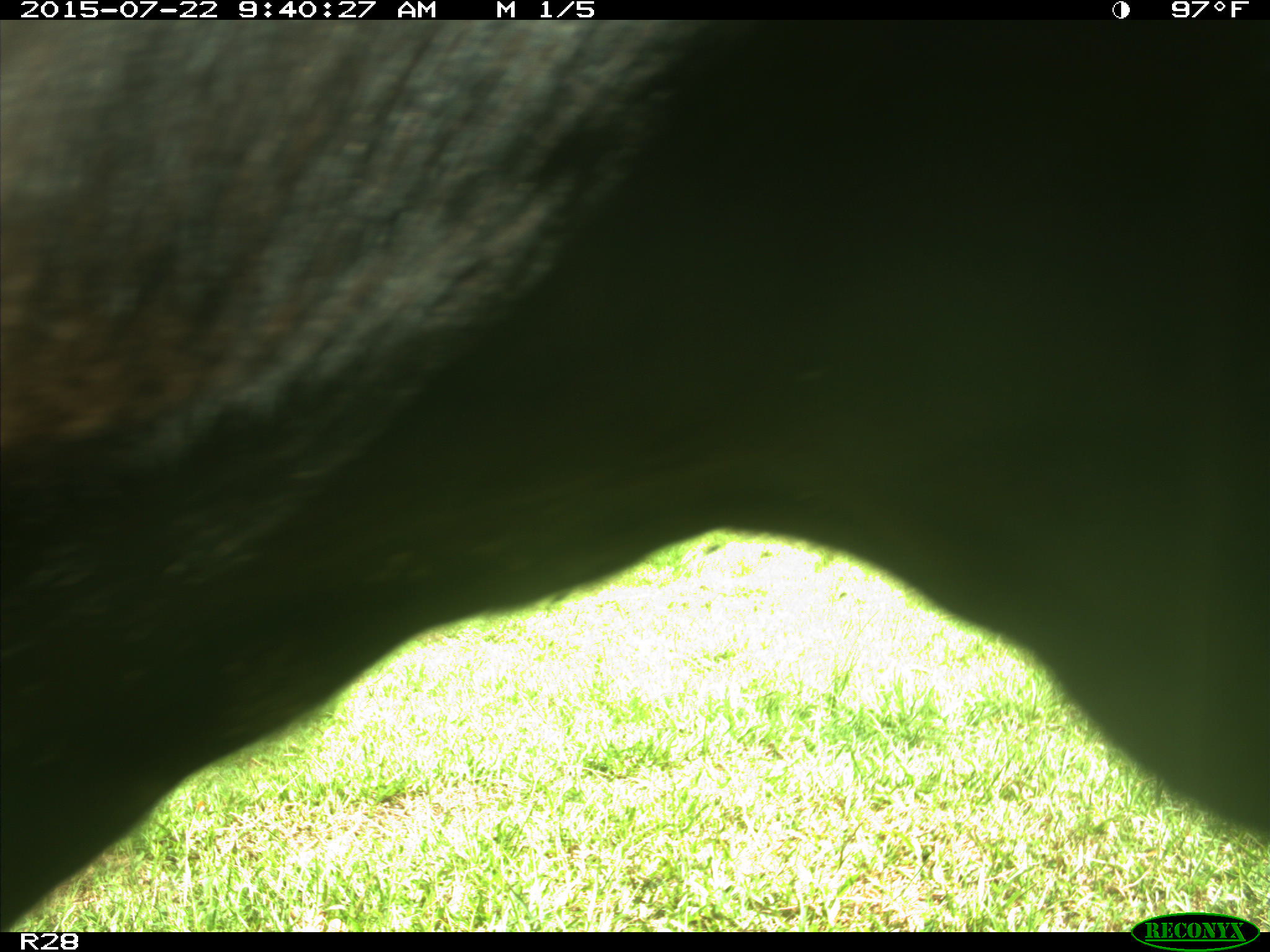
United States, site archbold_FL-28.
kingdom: Animalia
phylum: Chordata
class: Mammalia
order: Artiodactyla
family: Bovidae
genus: Bos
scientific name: Bos taurus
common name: domestic cow